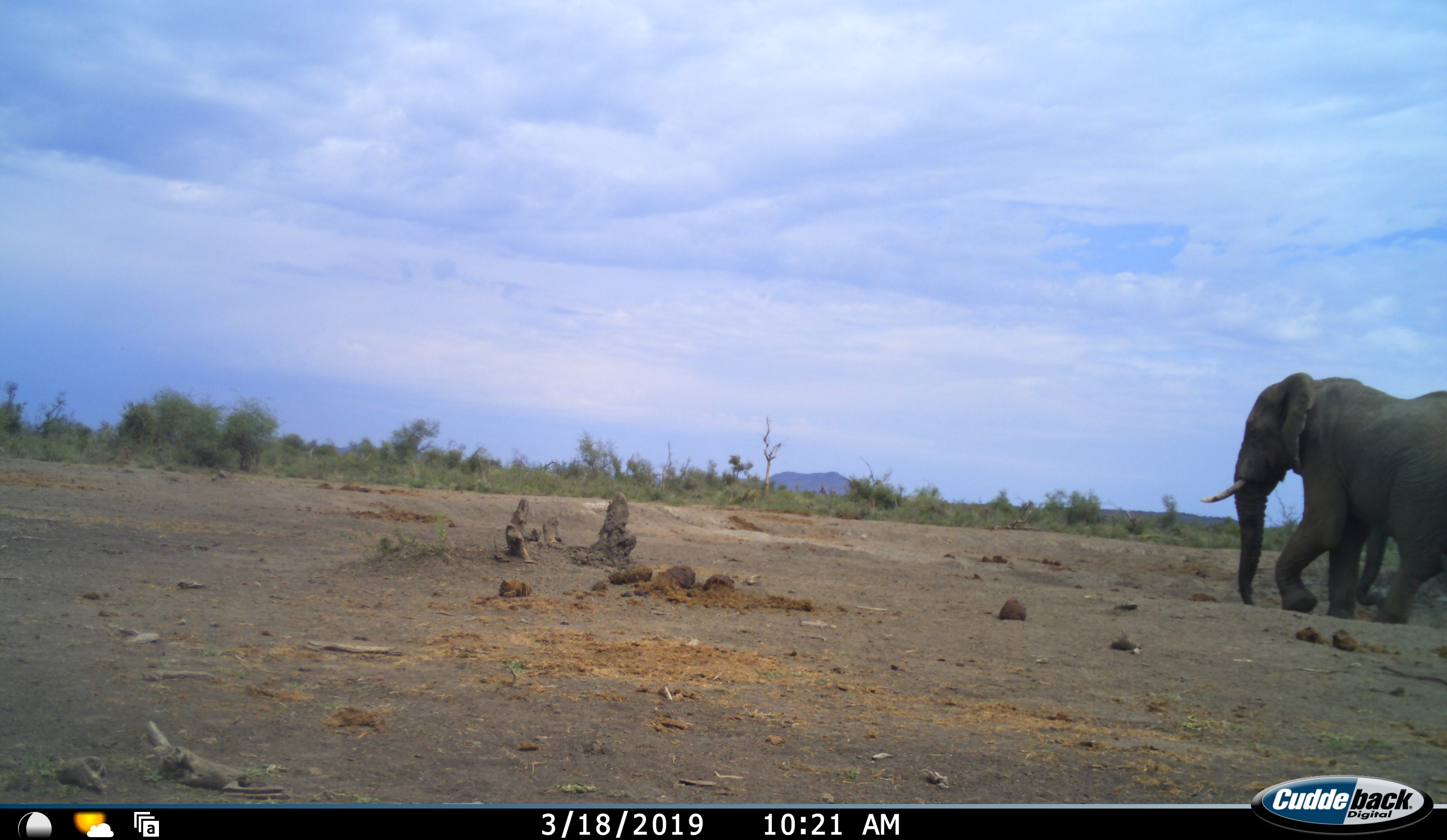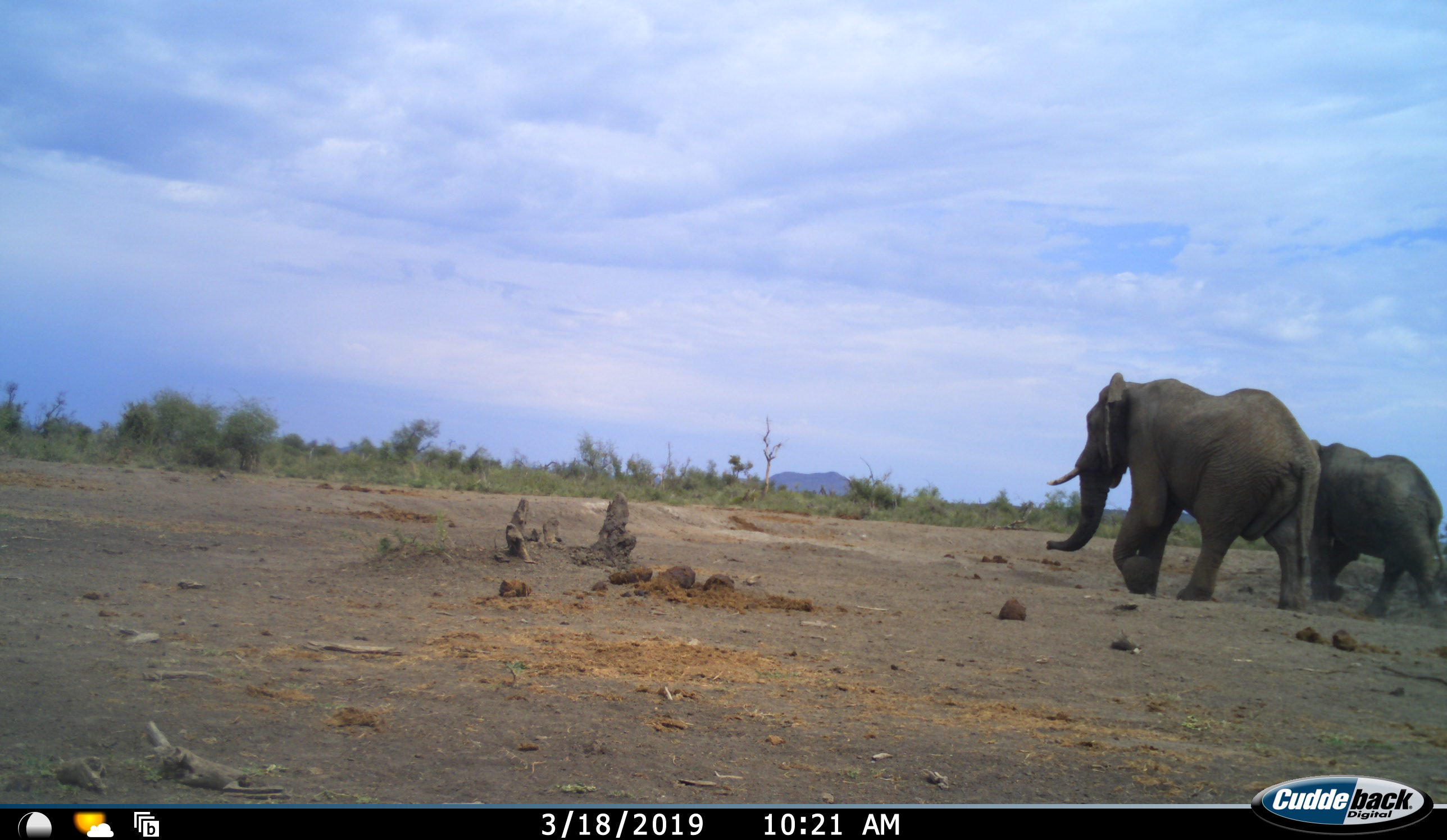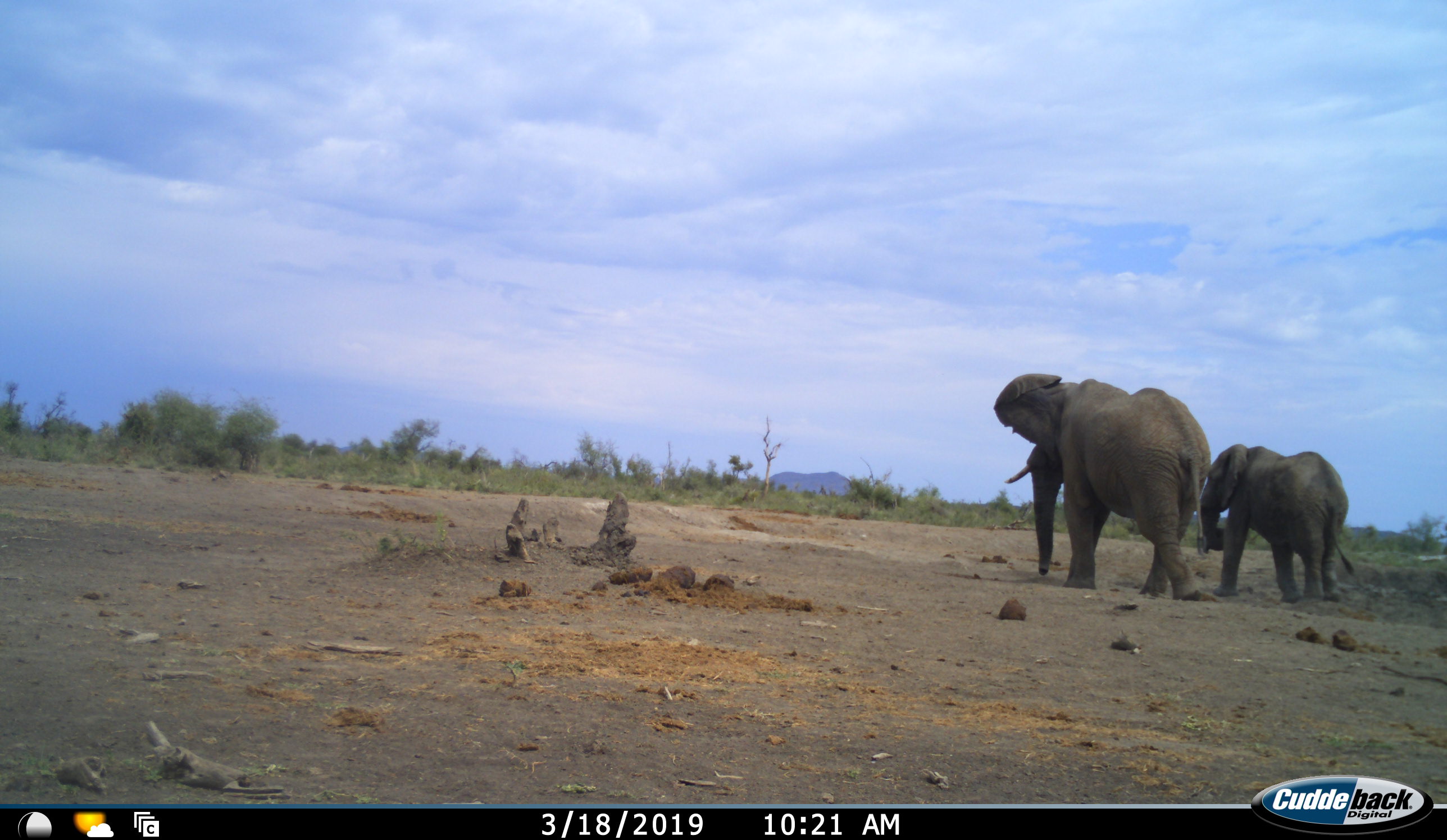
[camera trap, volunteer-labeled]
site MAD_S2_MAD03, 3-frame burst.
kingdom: Animalia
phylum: Chordata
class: Mammalia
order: Proboscidea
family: Elephantidae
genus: Loxodonta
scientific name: Loxodonta africana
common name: african bush elephant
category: elephant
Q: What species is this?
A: Elephant (african bush elephant) (Loxodonta africana).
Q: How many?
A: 2.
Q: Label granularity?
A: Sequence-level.